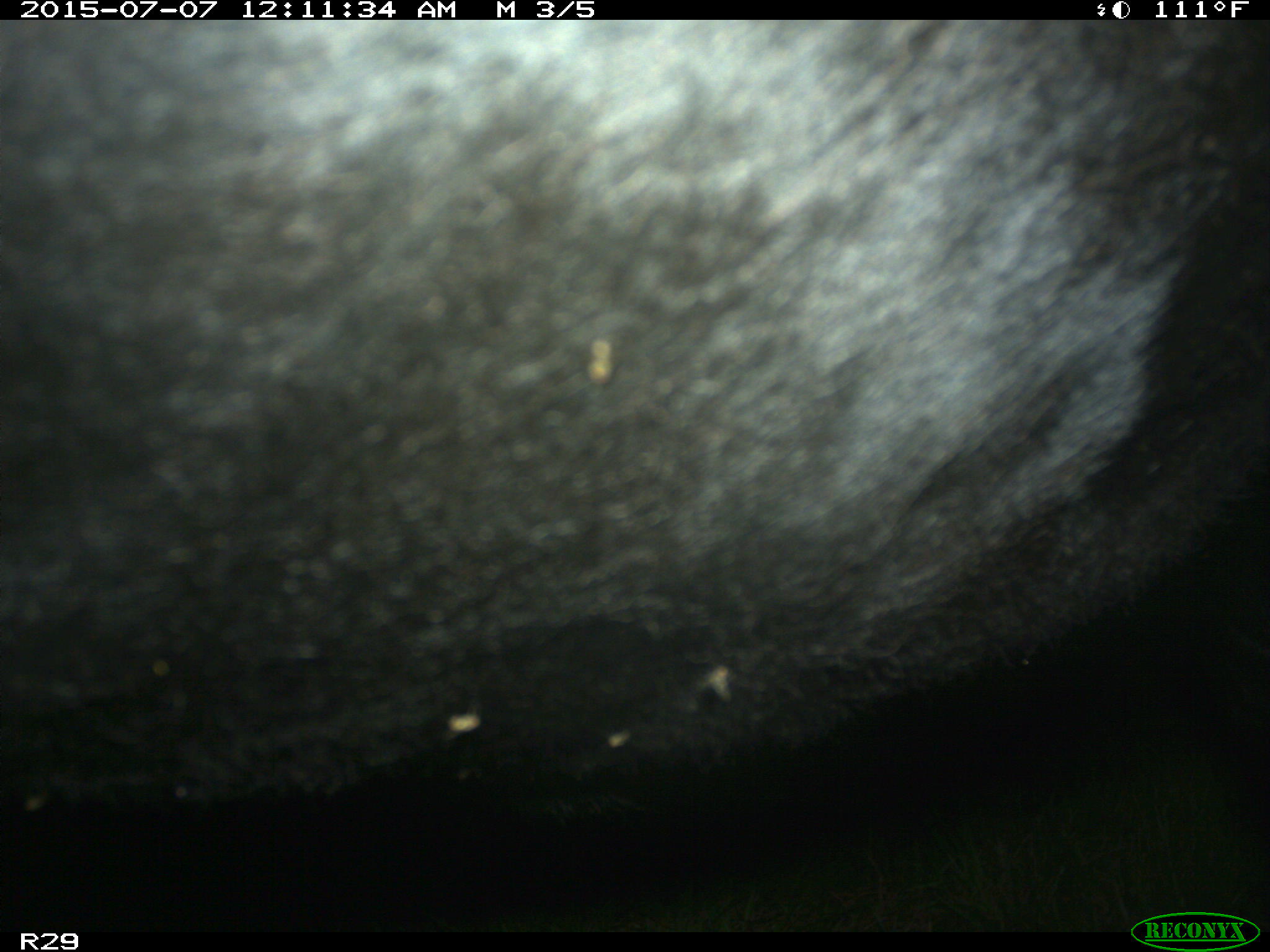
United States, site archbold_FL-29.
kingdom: Animalia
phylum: Chordata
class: Mammalia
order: Artiodactyla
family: Bovidae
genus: Bos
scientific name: Bos taurus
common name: domestic cow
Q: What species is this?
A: Bos taurus (domestic cow).